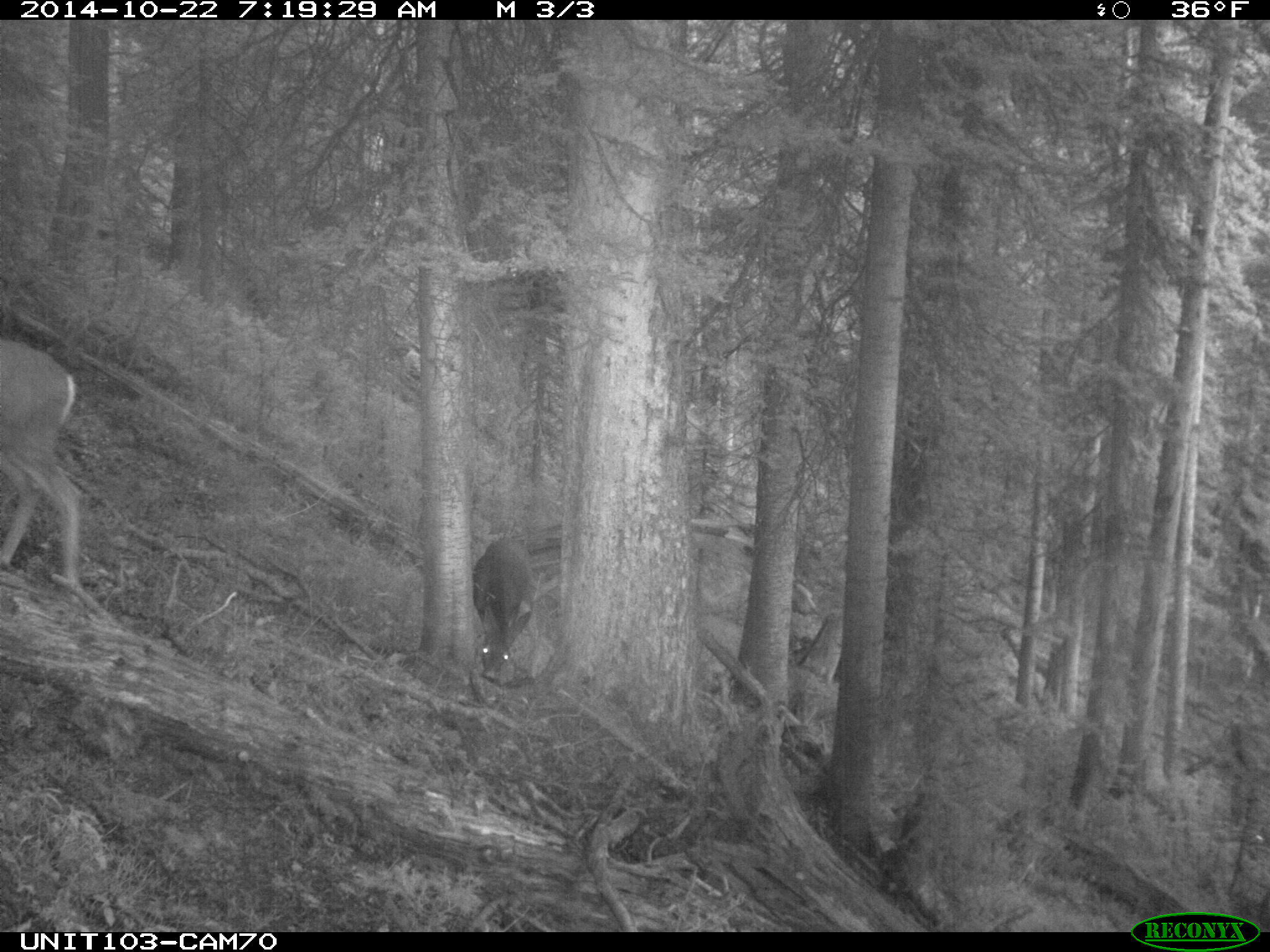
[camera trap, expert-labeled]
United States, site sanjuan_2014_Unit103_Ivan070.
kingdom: Animalia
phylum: Chordata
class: Mammalia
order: Artiodactyla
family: Cervidae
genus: Odocoileus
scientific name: Odocoileus hemionus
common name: mule deer